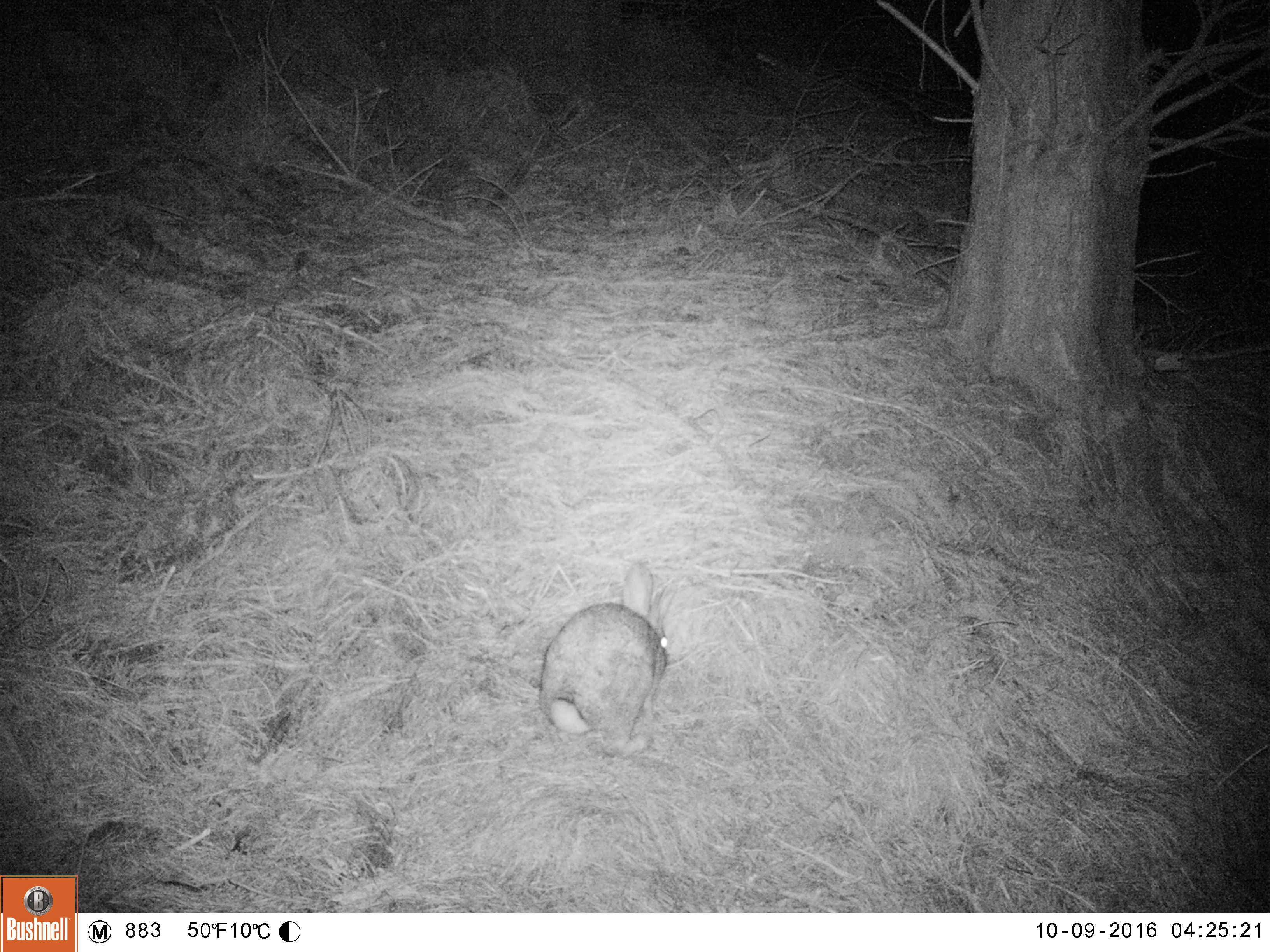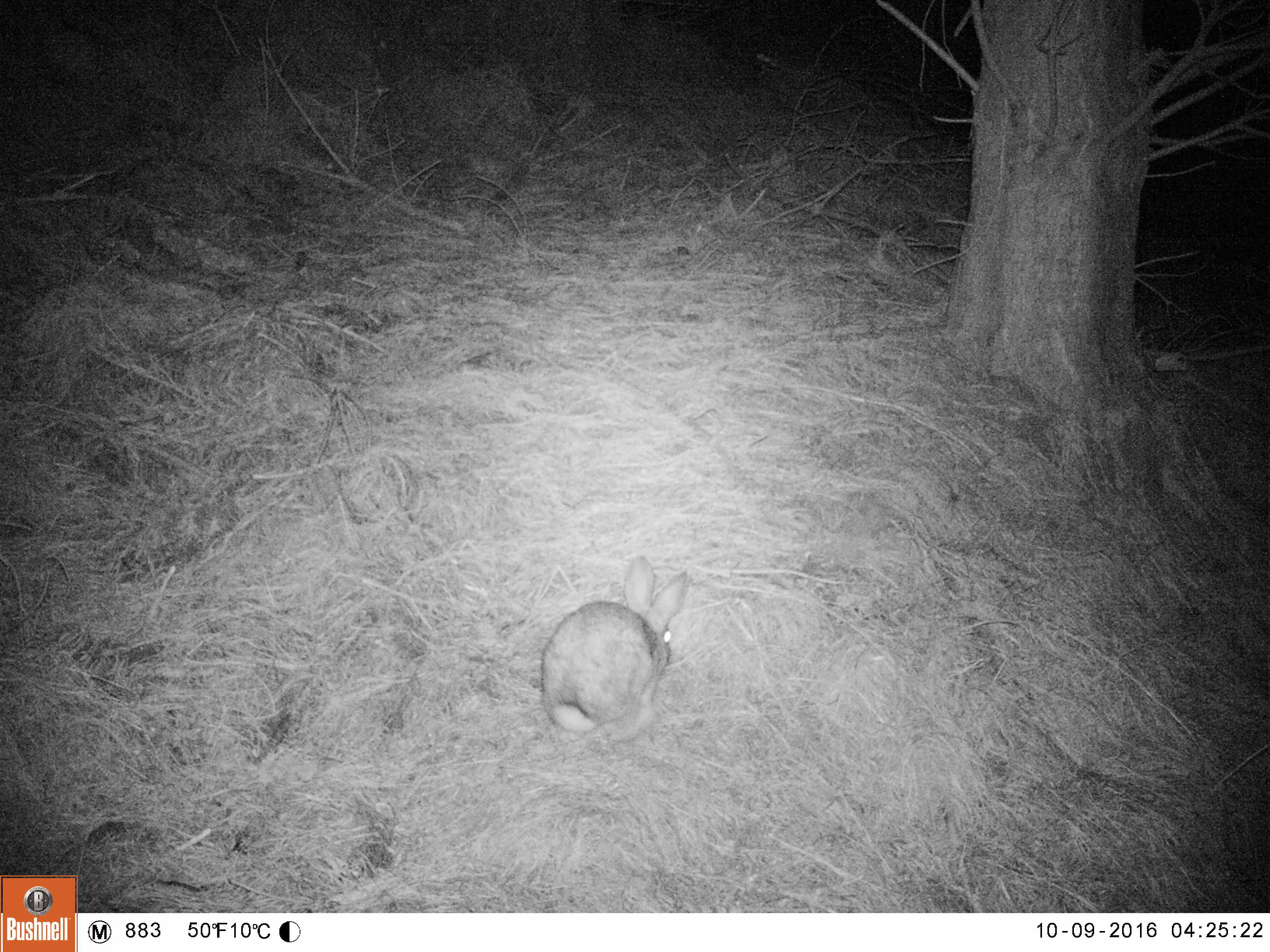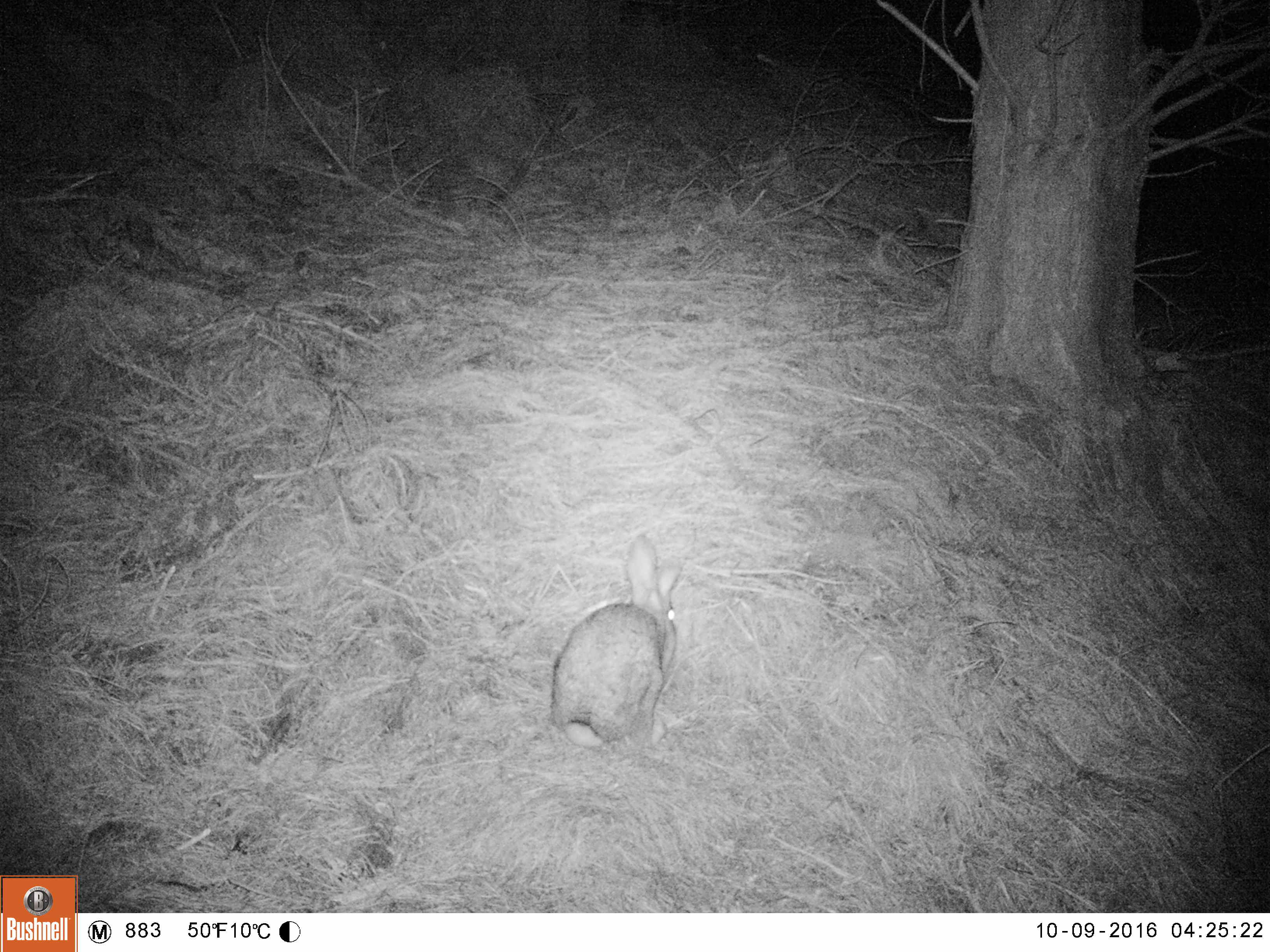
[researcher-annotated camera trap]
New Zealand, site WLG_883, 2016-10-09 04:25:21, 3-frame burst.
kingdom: Animalia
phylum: Chordata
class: Mammalia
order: Lagomorpha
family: Leporidae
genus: Oryctolagus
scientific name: Oryctolagus cuniculus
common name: european rabbit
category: rabbit